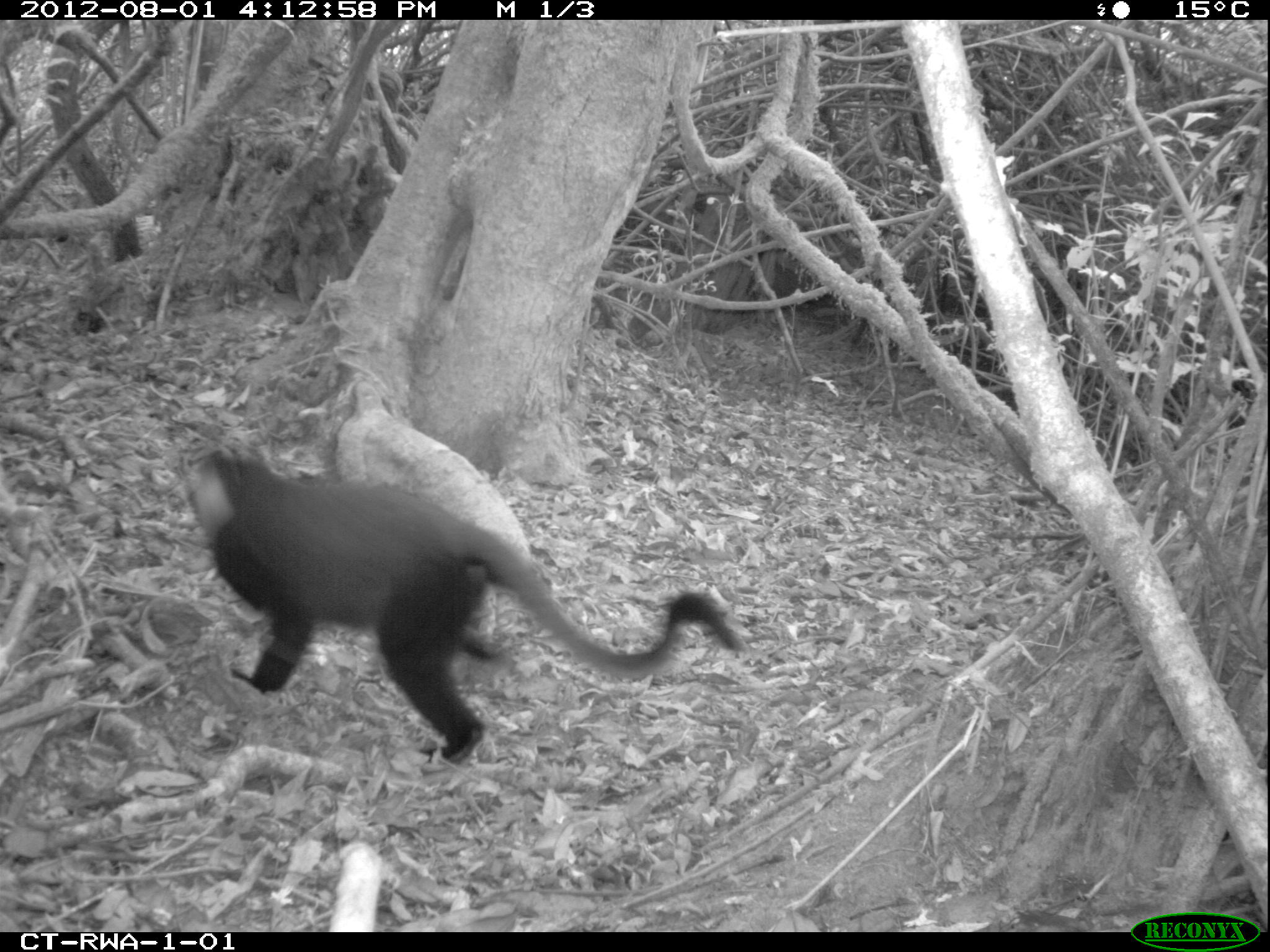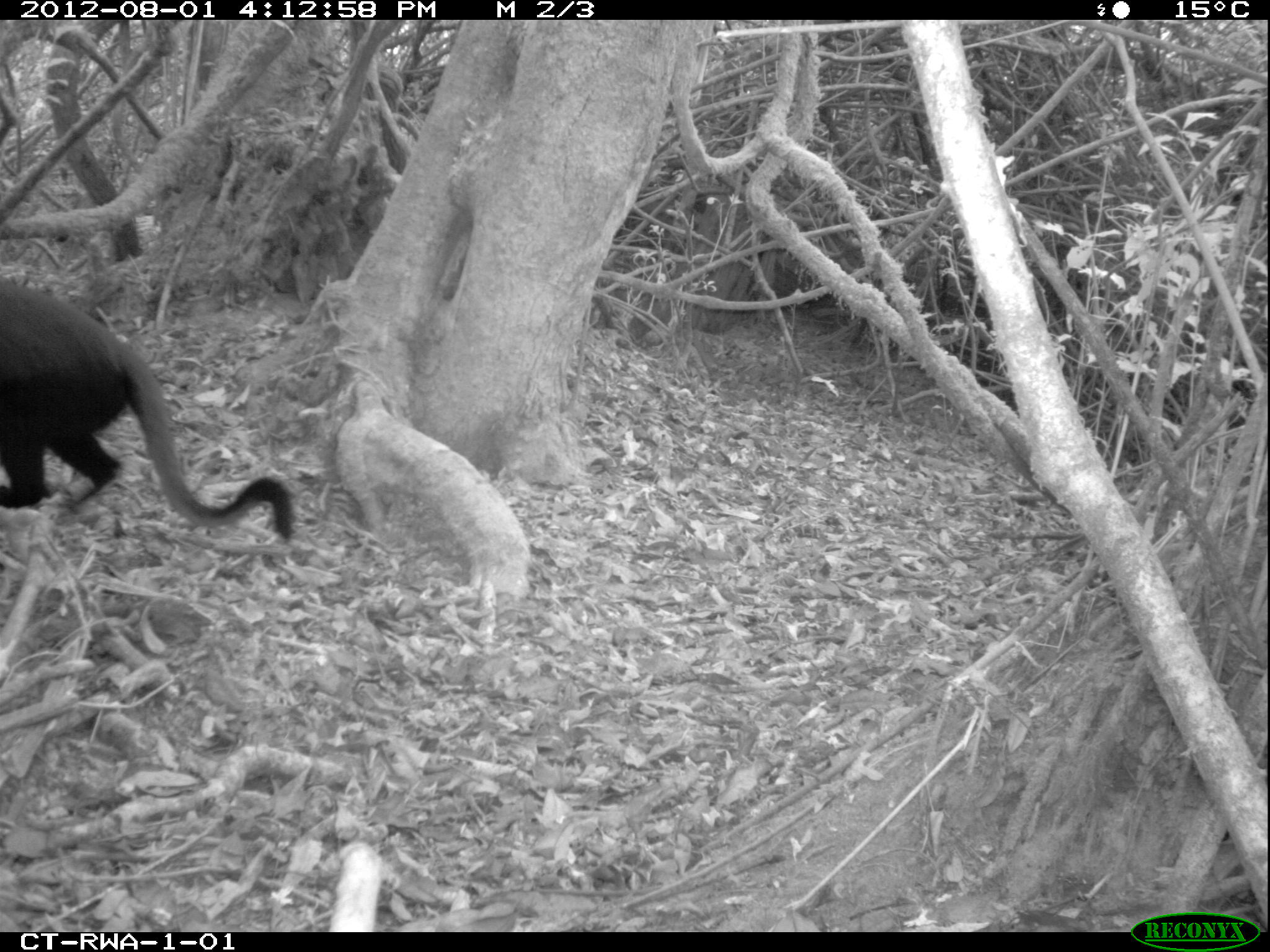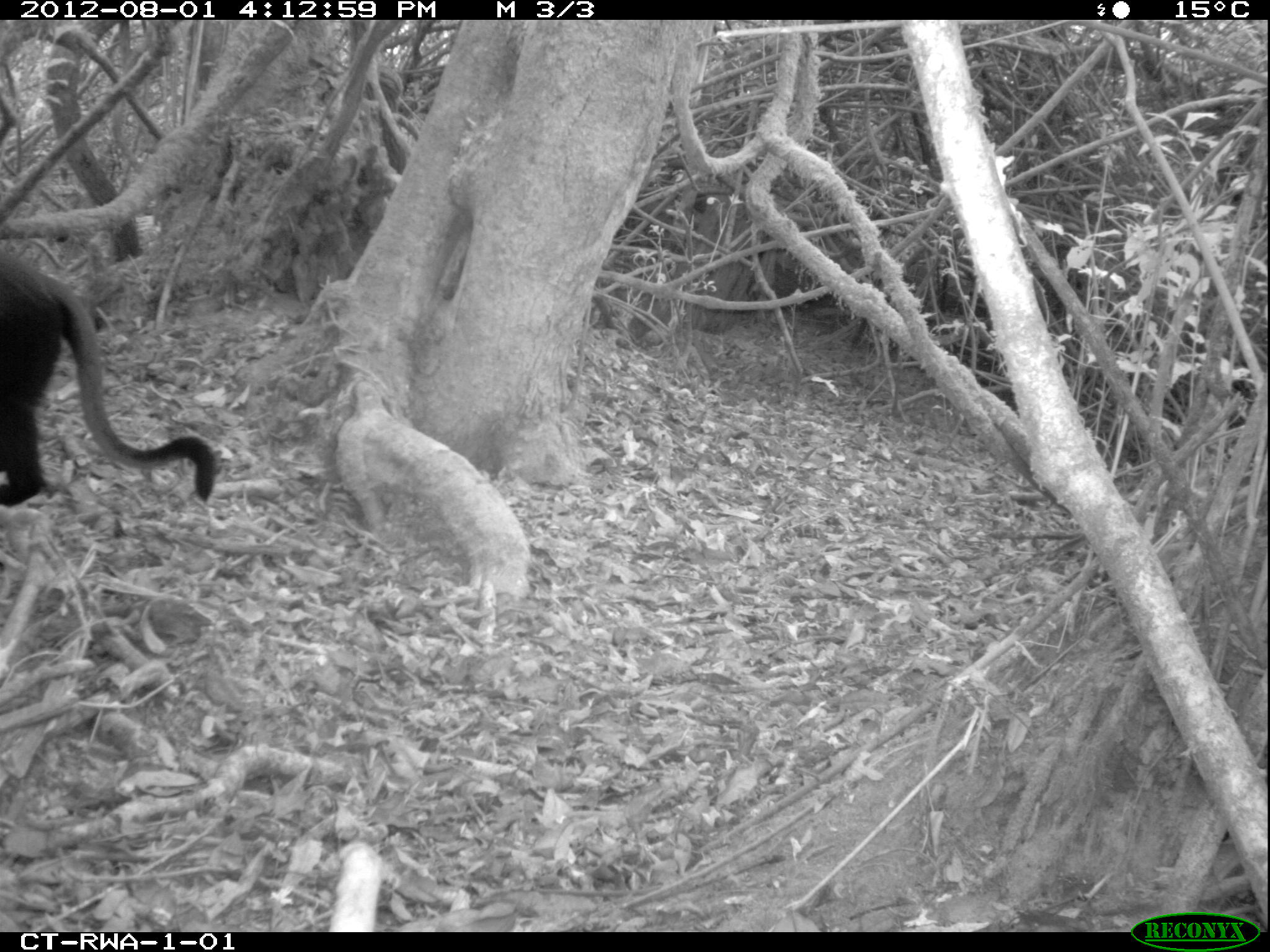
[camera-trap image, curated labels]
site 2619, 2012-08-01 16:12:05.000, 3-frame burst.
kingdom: Animalia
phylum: Chordata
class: Mammalia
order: Primates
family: Cercopithecidae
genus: Allochrocebus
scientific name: Allochrocebus lhoesti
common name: l'hoest's monkey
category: cercopithecus lhoesti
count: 1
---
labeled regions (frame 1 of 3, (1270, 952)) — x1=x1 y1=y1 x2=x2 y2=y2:
cercopithecus lhoesti: x1=183 y1=440 x2=744 y2=768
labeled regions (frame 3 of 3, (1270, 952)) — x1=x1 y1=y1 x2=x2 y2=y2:
cercopithecus lhoesti: x1=0 y1=242 x2=216 y2=504